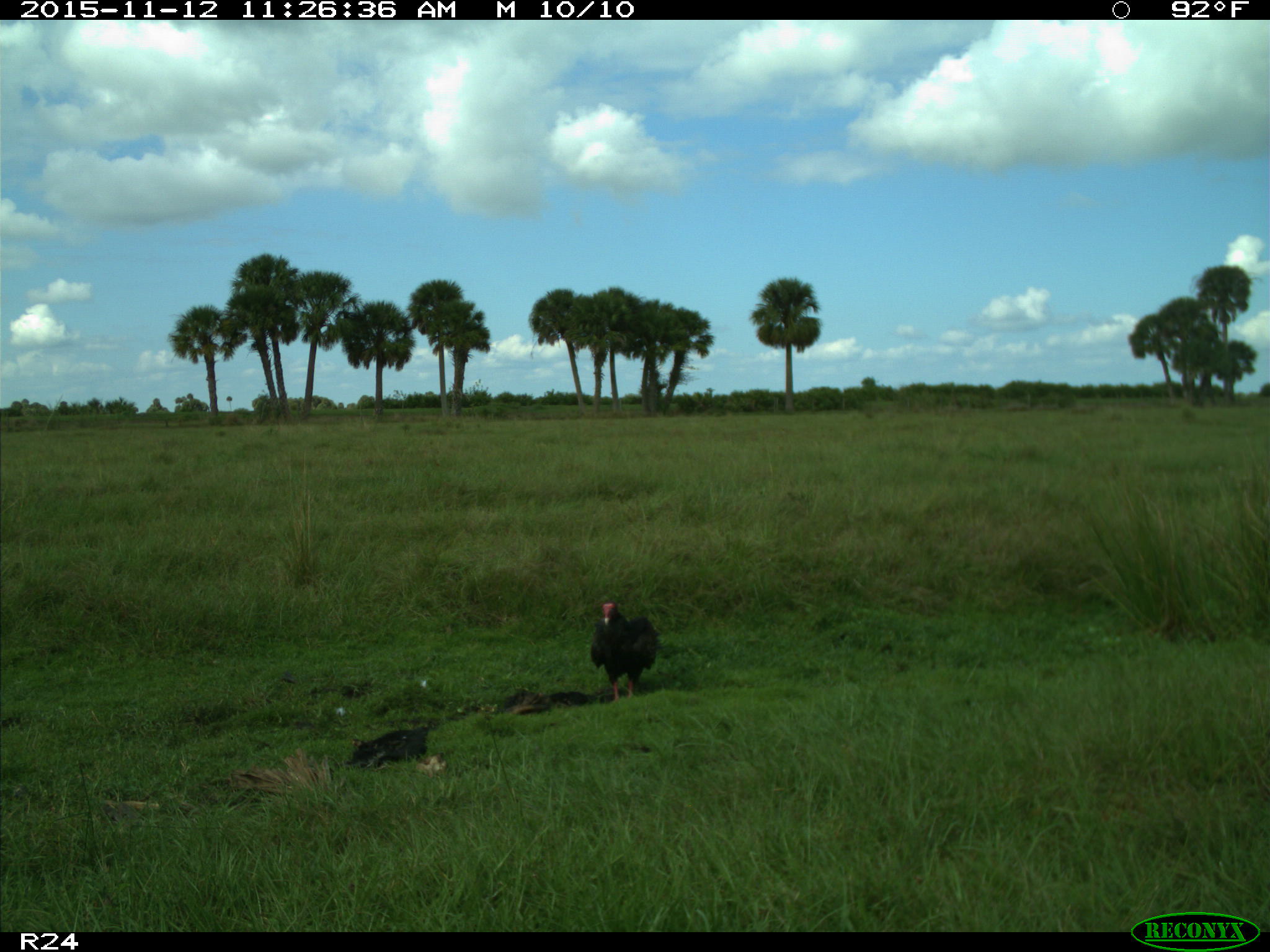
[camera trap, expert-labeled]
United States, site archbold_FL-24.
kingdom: Animalia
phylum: Chordata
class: Aves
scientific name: Aves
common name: birds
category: unidentified bird